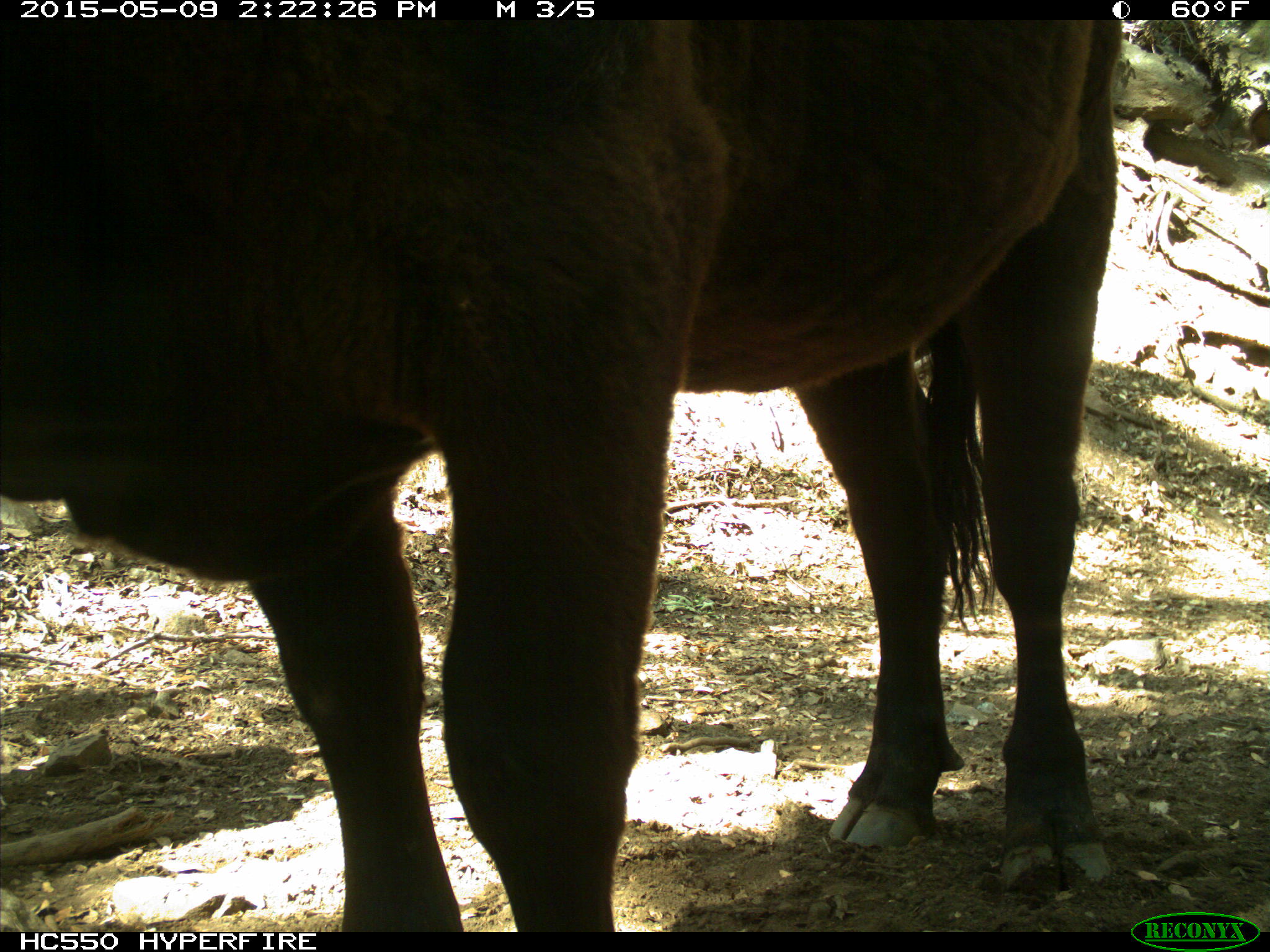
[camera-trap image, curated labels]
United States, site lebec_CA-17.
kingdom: Animalia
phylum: Chordata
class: Mammalia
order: Artiodactyla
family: Bovidae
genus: Bos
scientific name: Bos taurus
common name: domestic cow